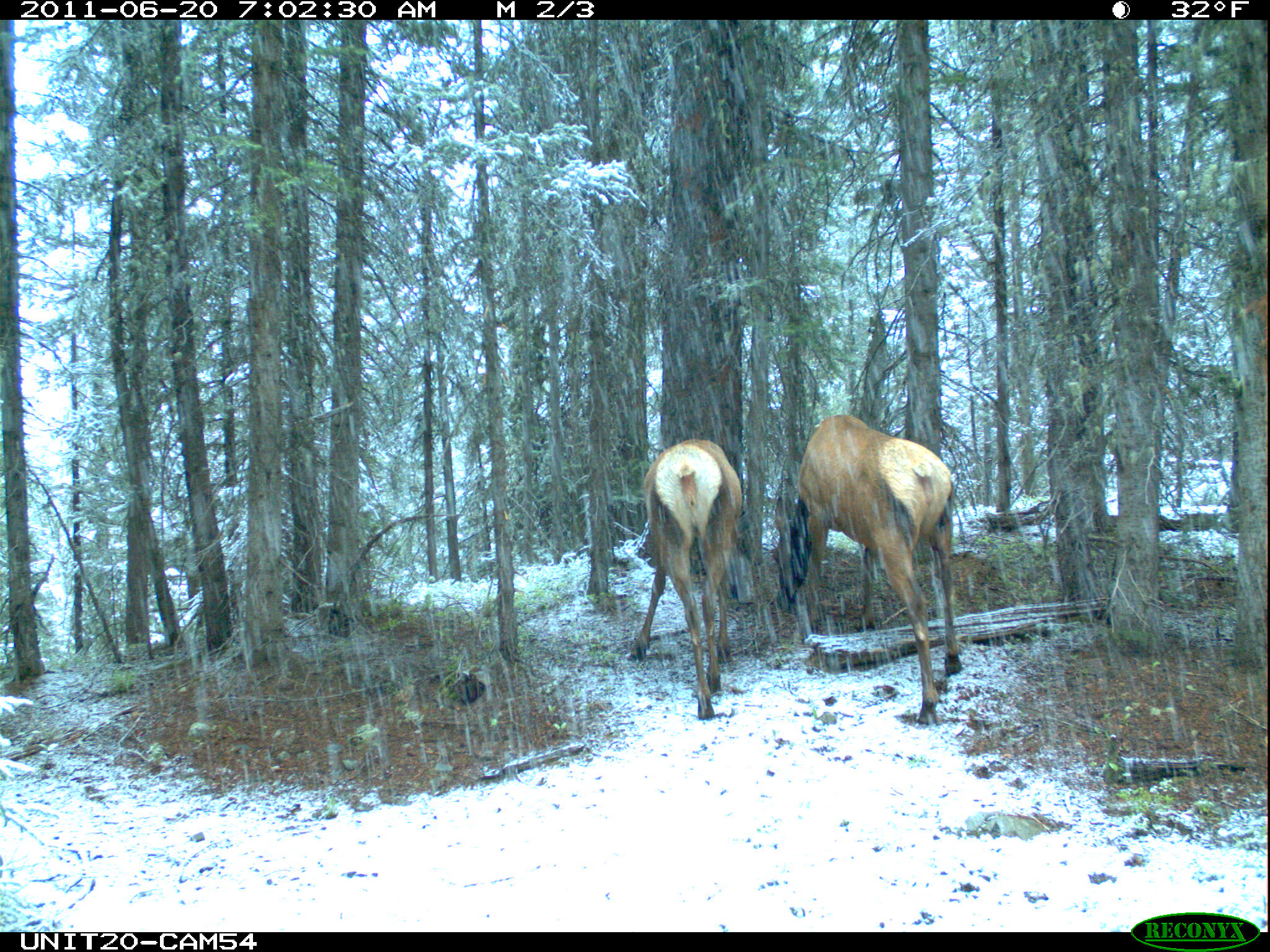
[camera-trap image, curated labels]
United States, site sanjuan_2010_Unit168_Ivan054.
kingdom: Animalia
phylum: Chordata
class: Mammalia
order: Artiodactyla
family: Cervidae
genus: Cervus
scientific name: Cervus elaphus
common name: red deer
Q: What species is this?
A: Cervus elaphus (red deer).